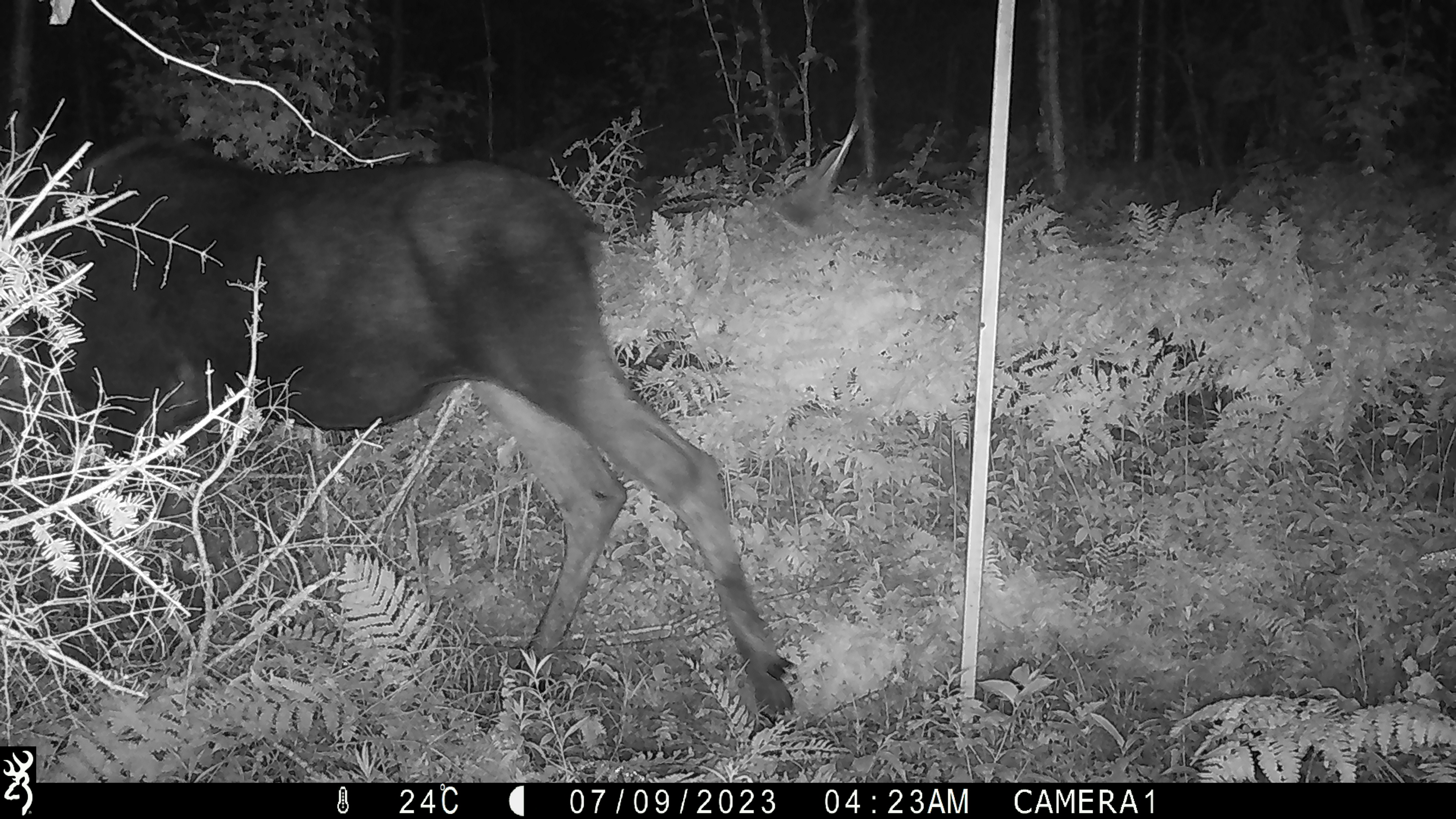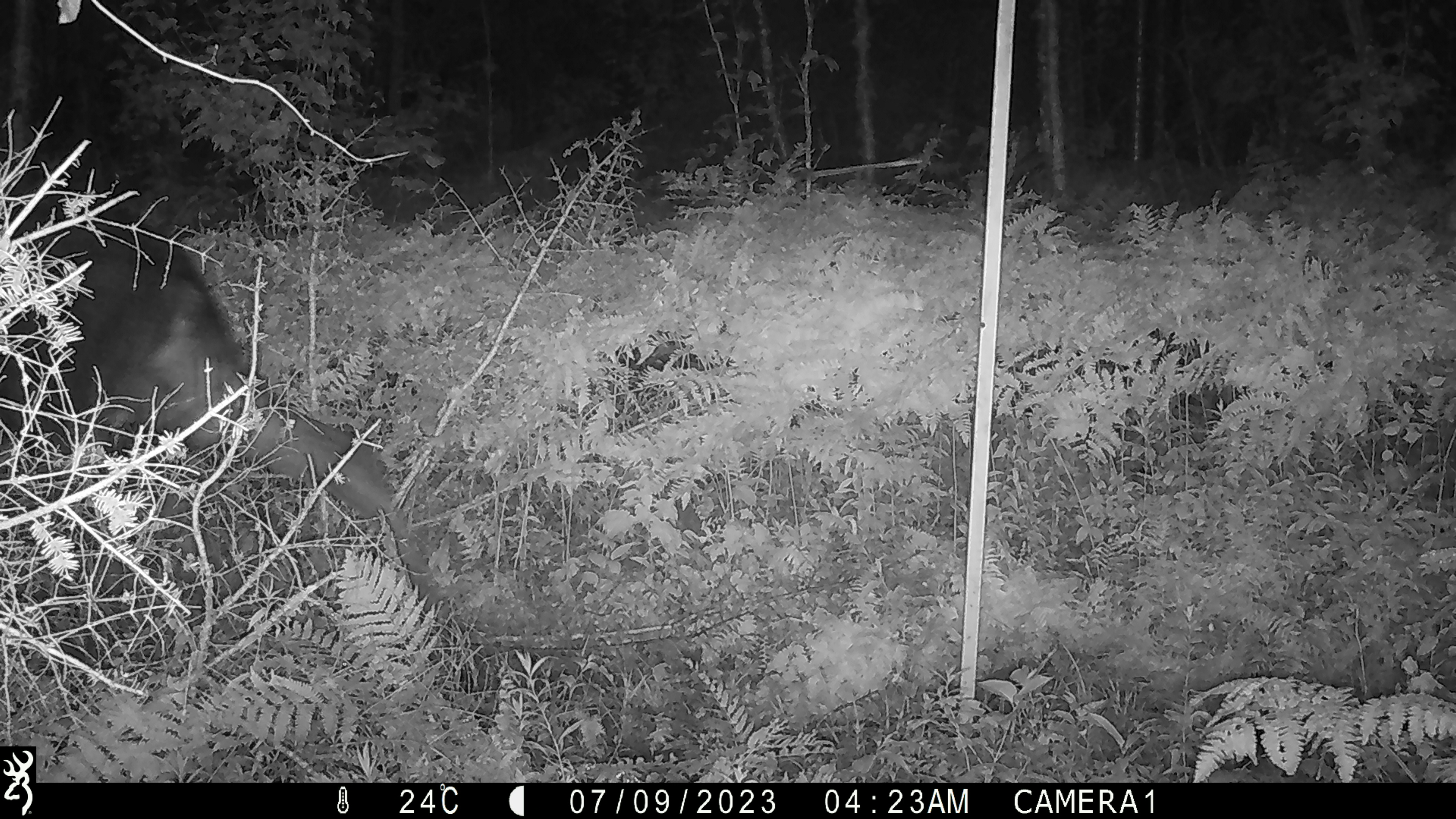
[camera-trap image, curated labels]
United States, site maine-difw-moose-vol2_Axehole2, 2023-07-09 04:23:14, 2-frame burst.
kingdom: Animalia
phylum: Chordata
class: Mammalia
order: Artiodactyla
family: Cervidae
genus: Alces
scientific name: Alces alces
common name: moose